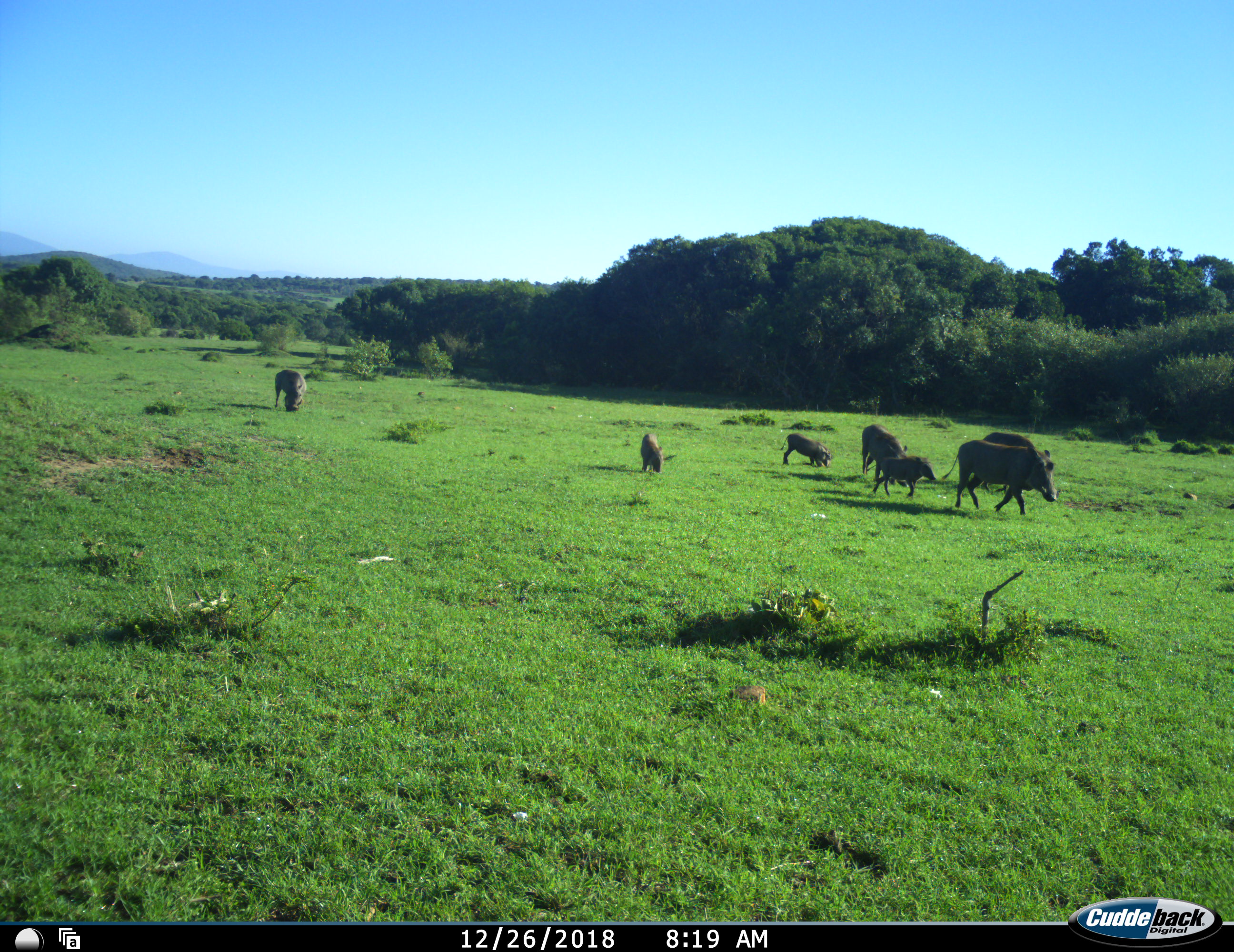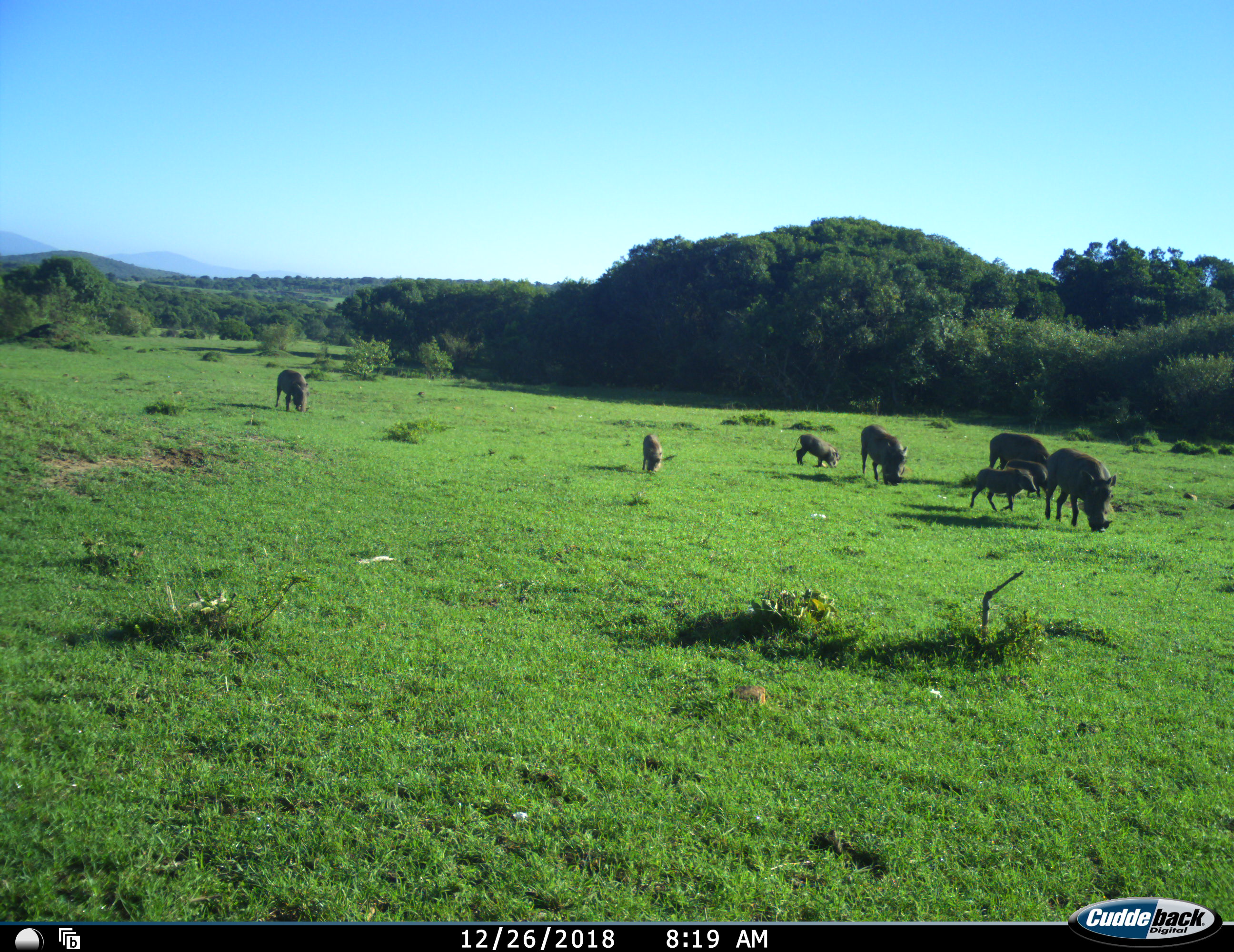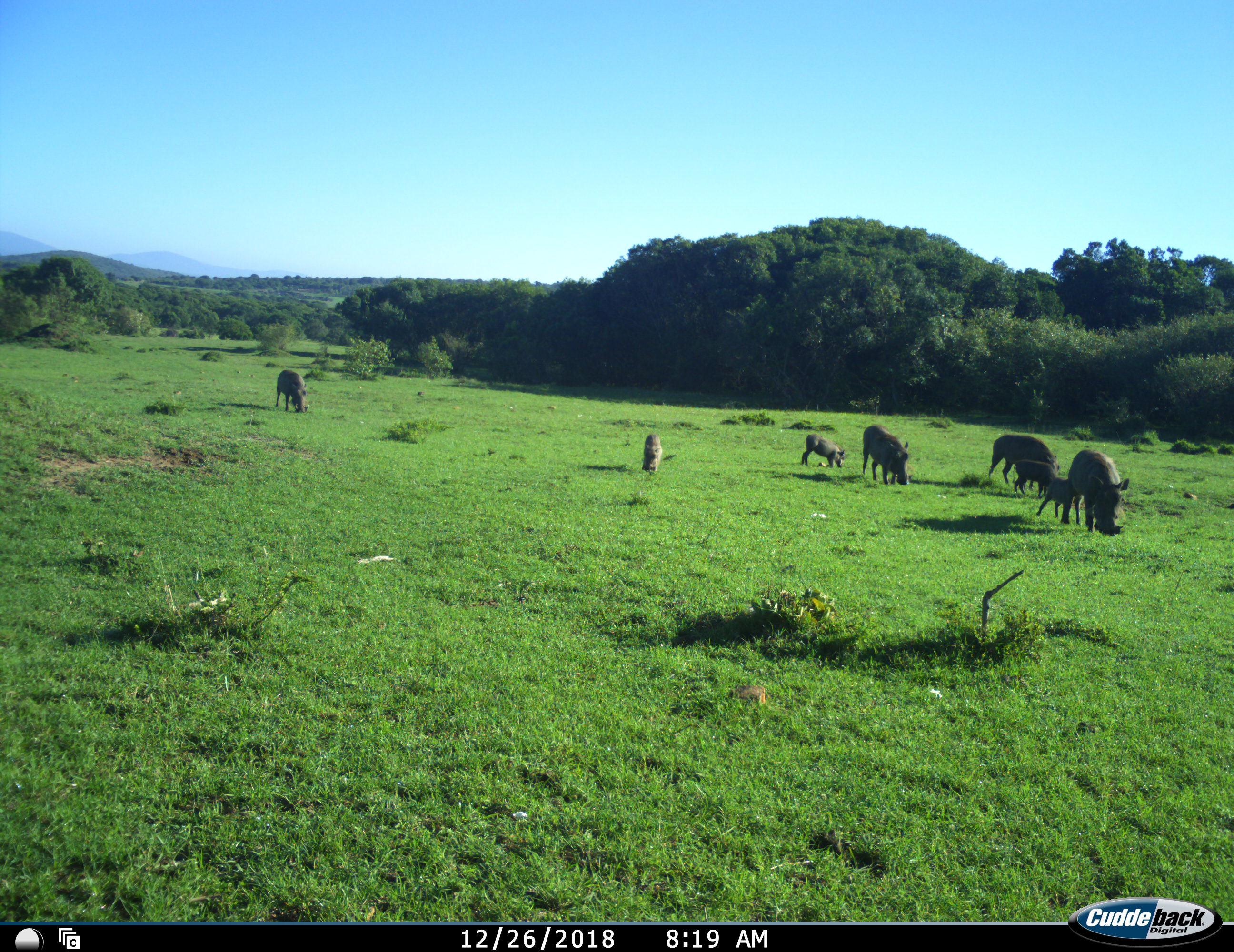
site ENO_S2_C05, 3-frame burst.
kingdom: Animalia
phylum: Chordata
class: Mammalia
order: Artiodactyla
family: Suidae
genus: Phacochoerus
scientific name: Phacochoerus africanus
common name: warthog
Warthog (Phacochoerus africanus), count 8. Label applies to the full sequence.